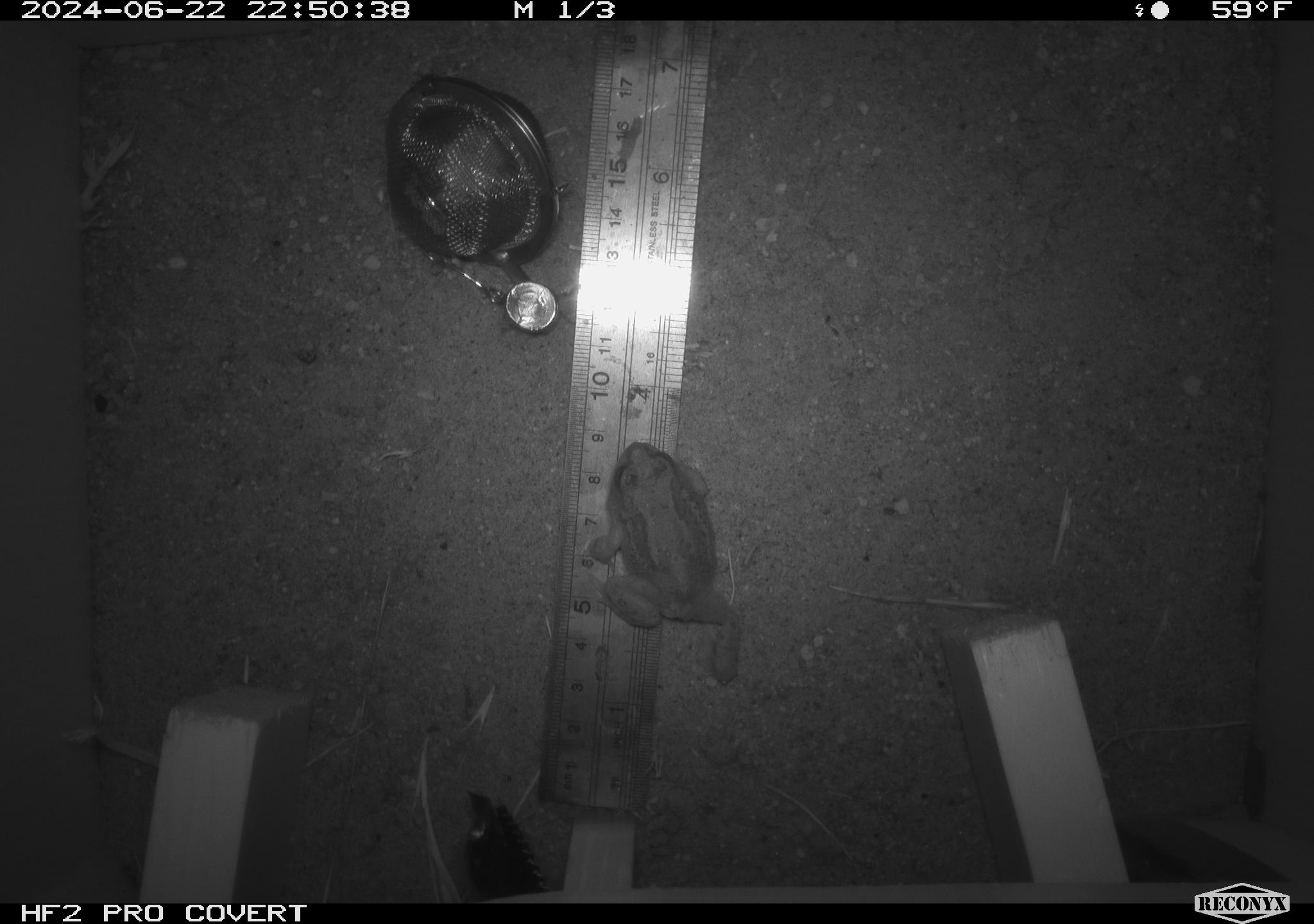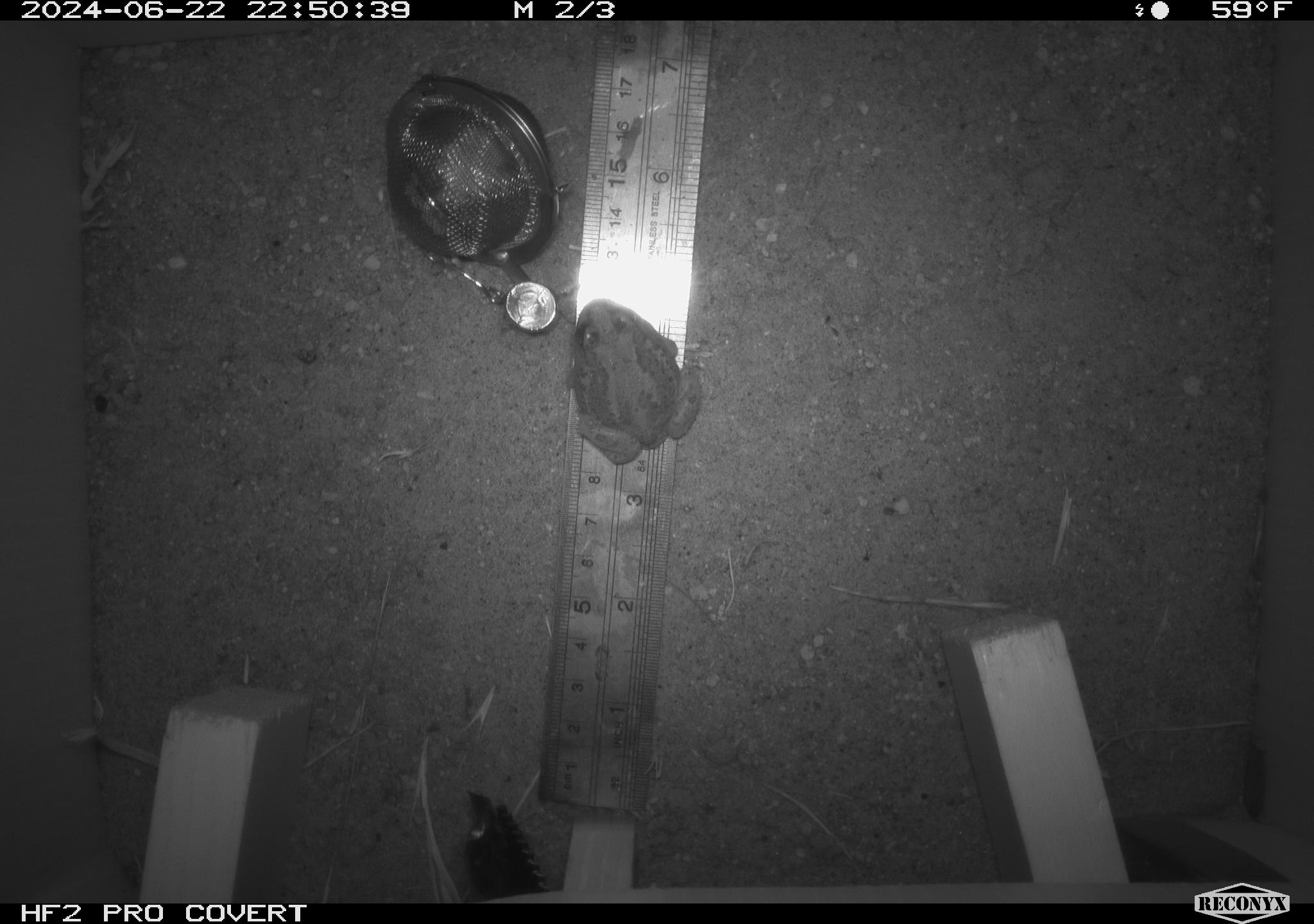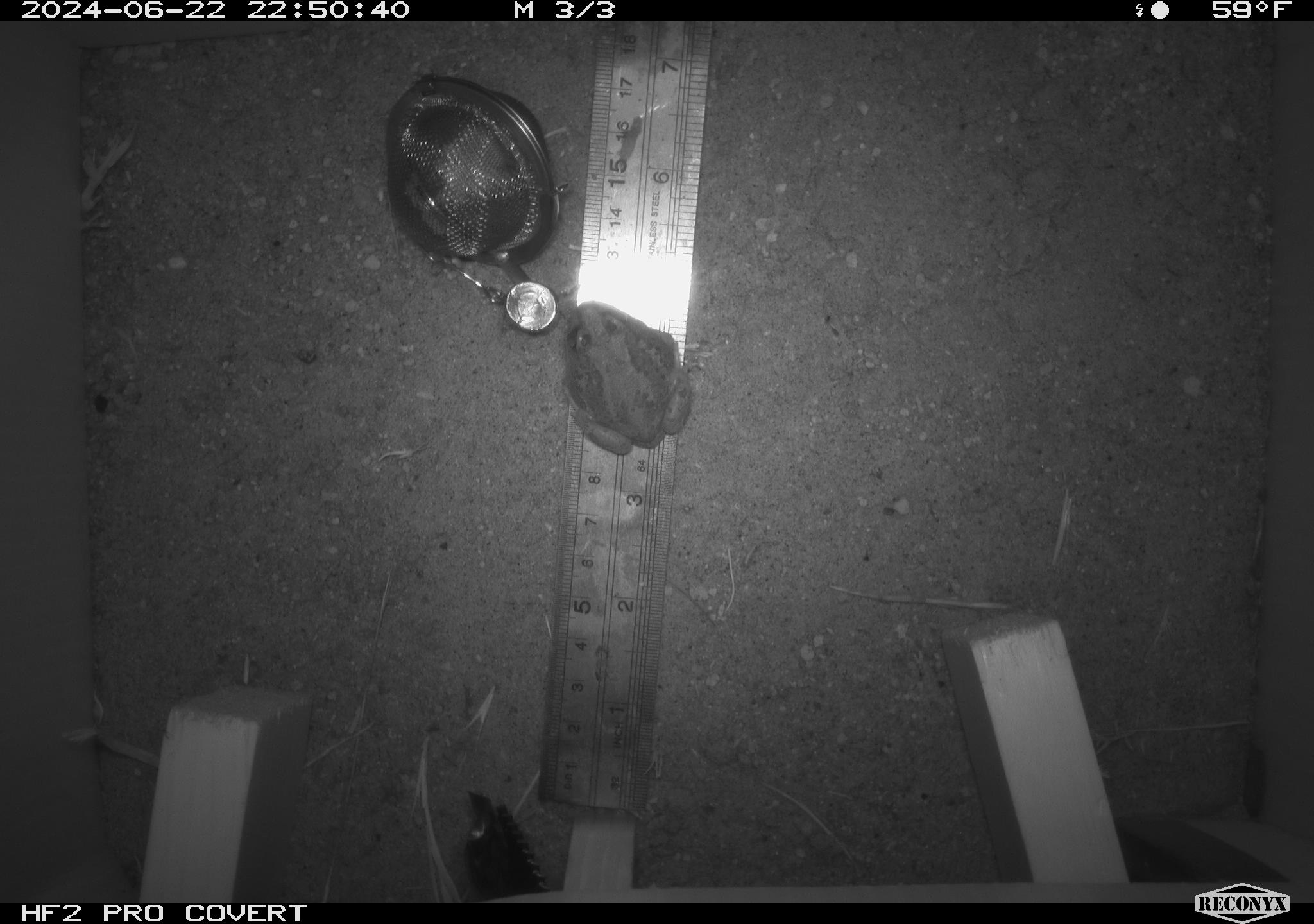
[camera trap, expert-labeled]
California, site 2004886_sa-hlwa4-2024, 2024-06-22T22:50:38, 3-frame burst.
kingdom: Animalia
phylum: Chordata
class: Amphibia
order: Anura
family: Hylidae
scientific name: Hylidae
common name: hylids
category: hylidae species